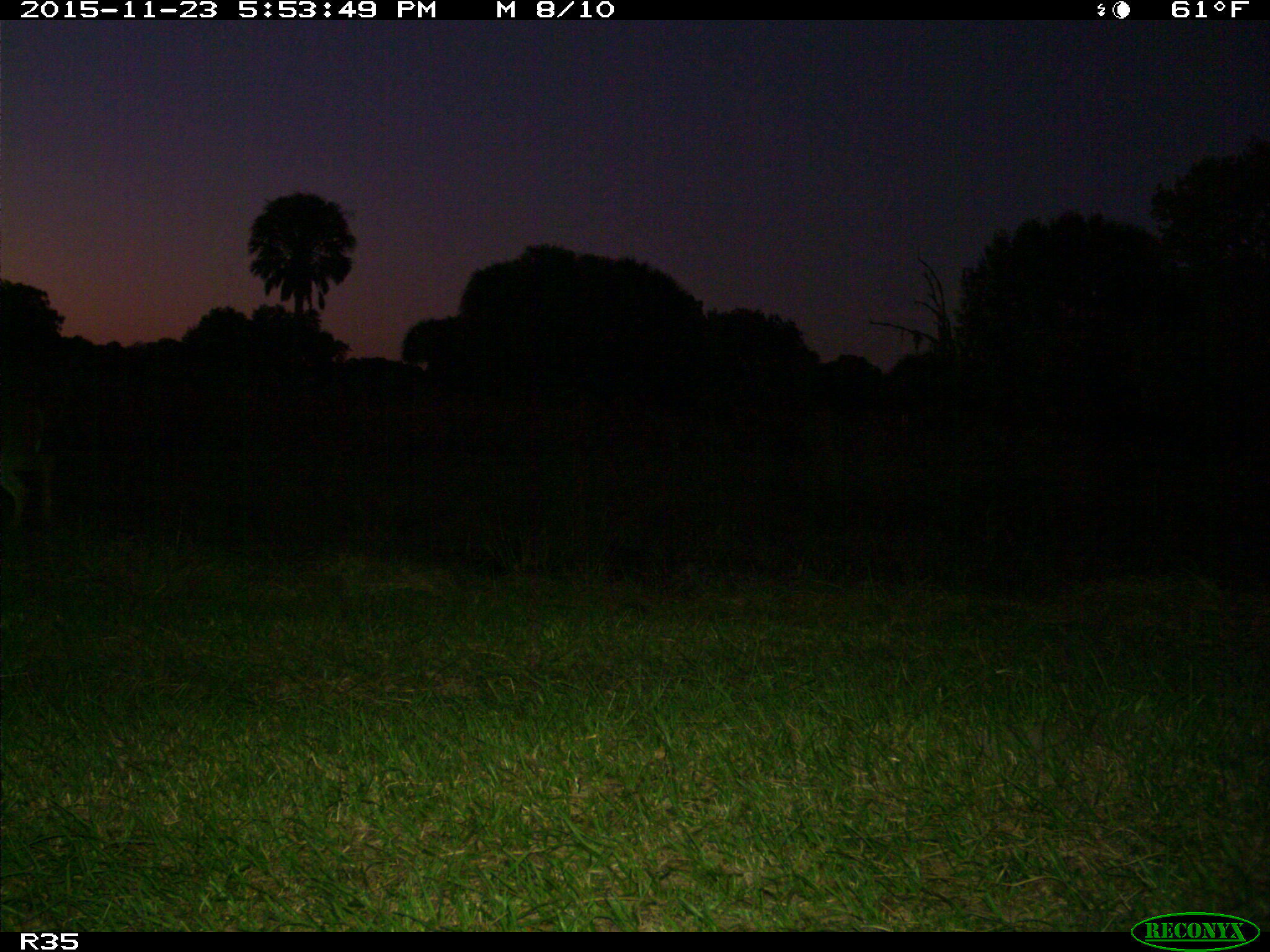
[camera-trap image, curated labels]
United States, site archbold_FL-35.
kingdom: Animalia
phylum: Chordata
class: Mammalia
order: Artiodactyla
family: Cervidae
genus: Odocoileus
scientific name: Odocoileus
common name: deer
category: unidentified deer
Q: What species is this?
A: Unidentified deer (deer) (Odocoileus).